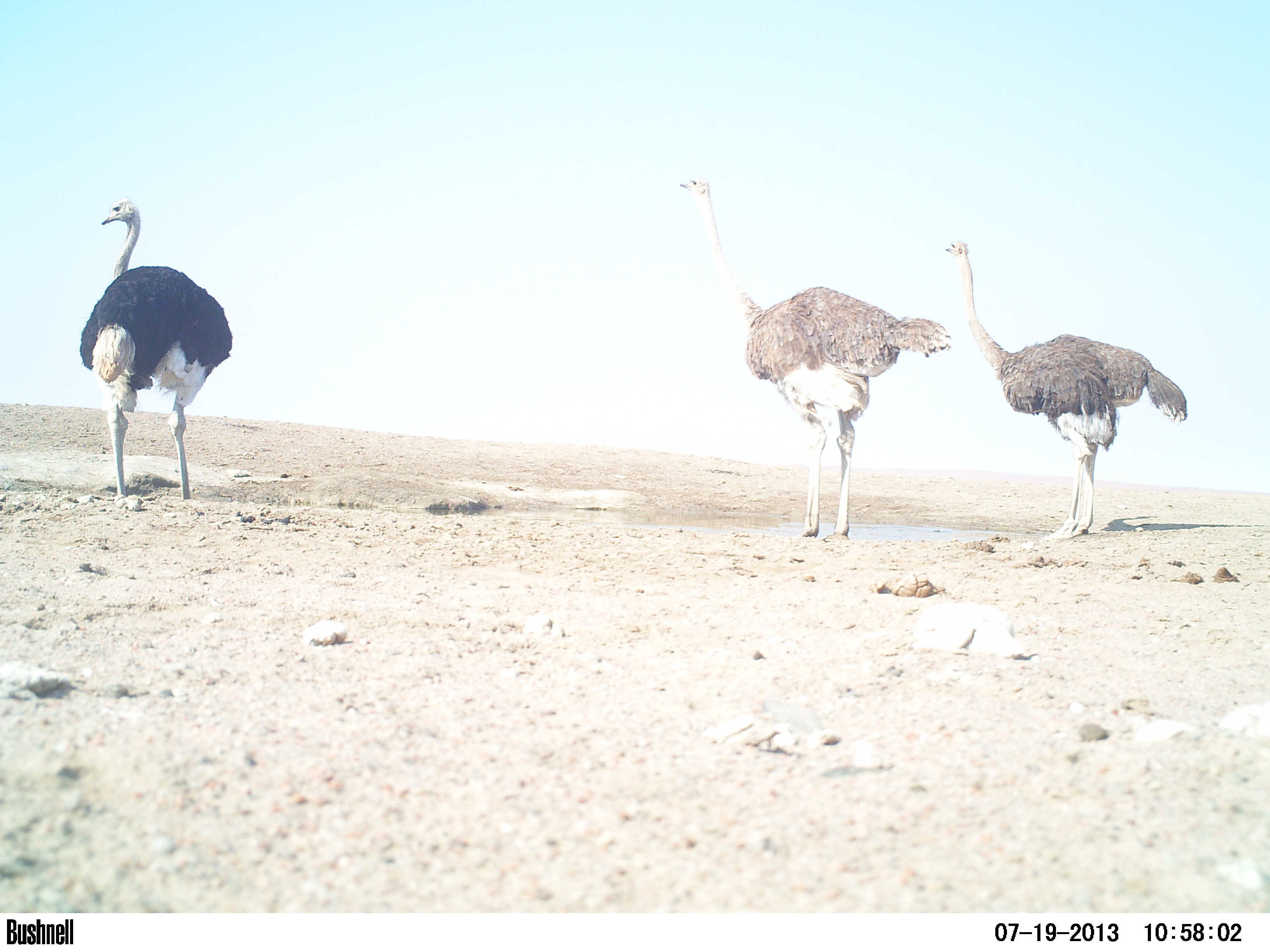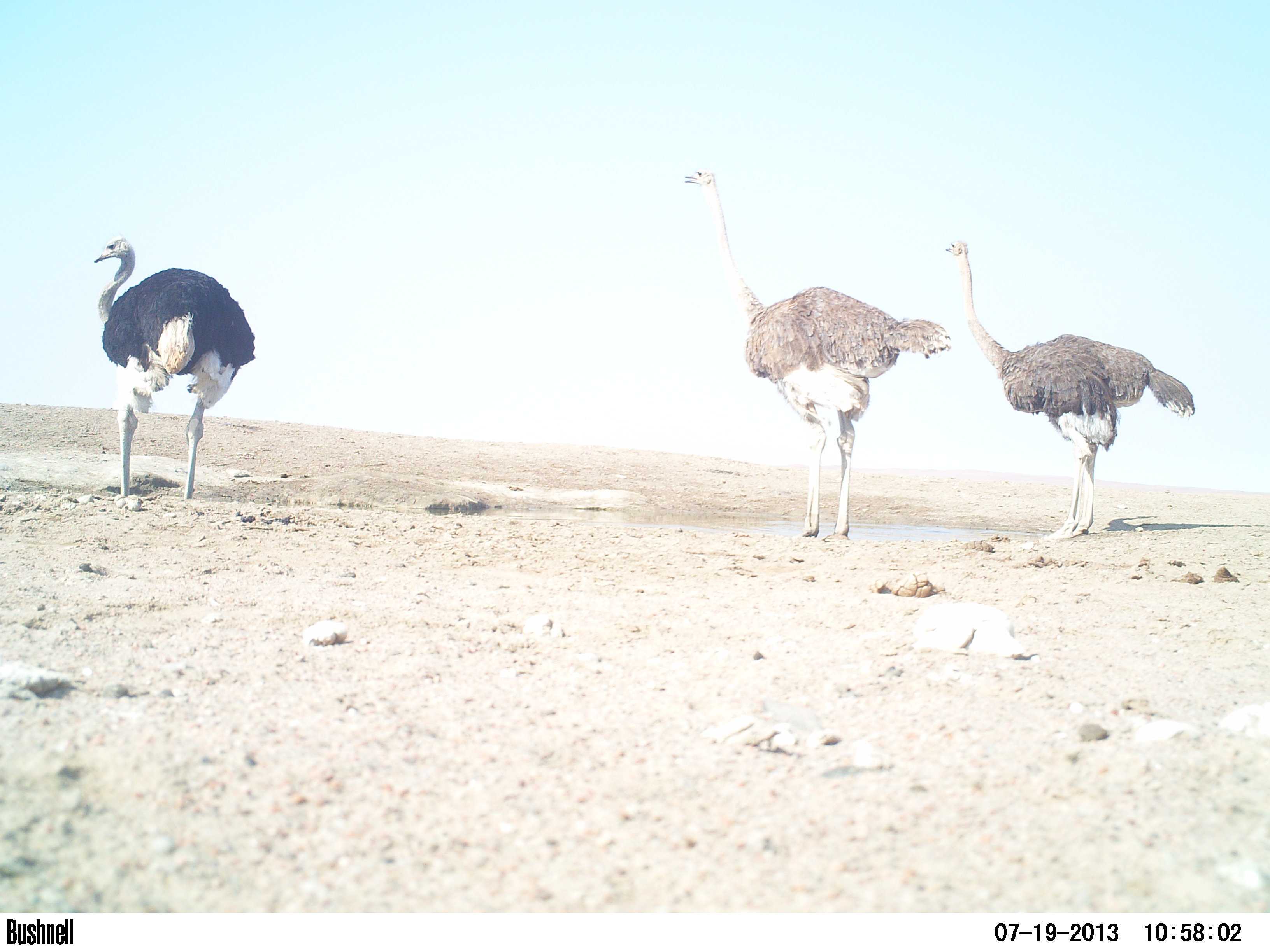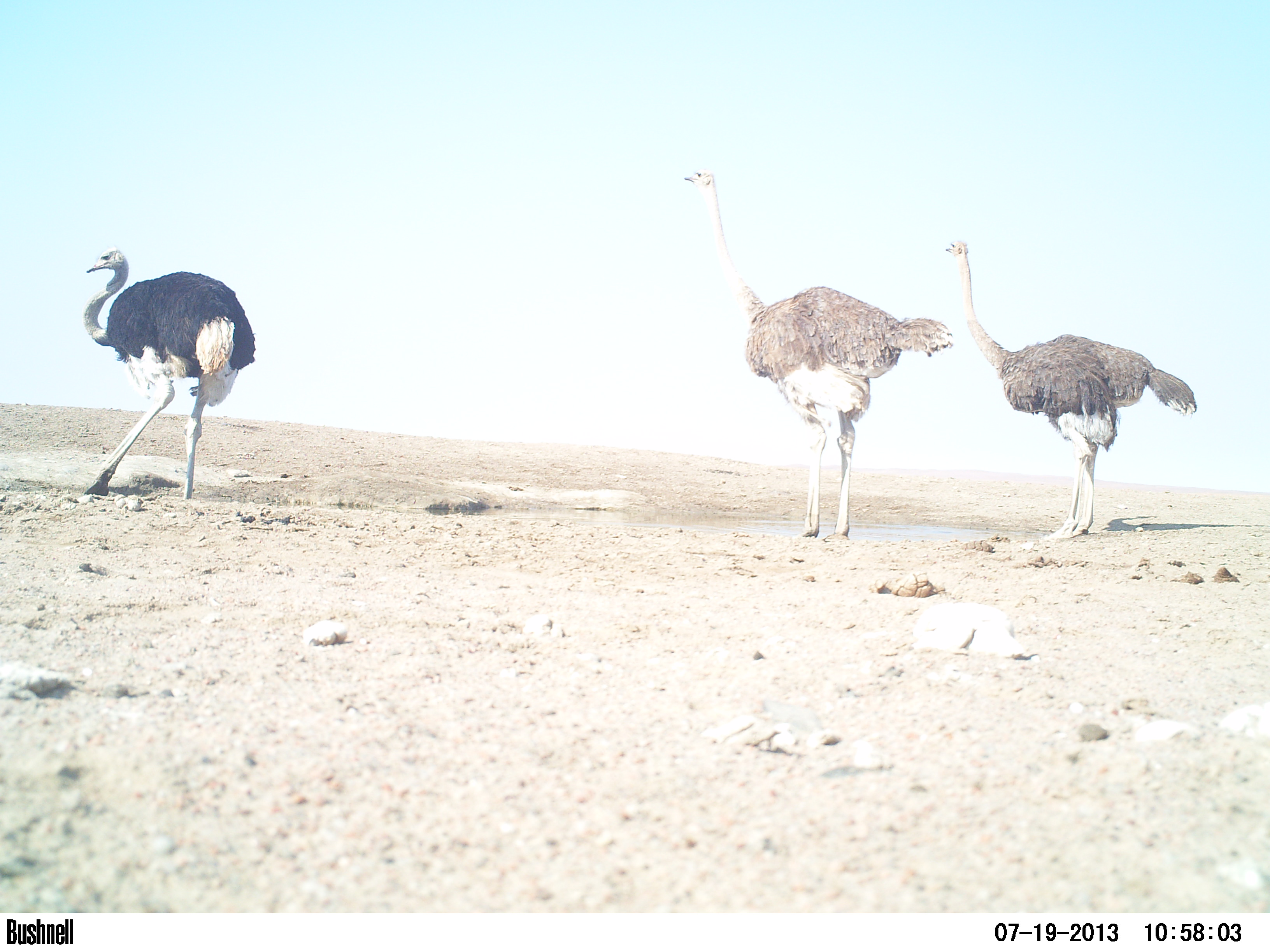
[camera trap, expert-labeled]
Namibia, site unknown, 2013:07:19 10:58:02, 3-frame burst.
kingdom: Animalia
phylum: Chordata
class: Aves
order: Struthioniformes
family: Struthionidae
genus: Struthio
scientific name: Struthio camelus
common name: common ostrich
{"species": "Struthio camelus (common ostrich)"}